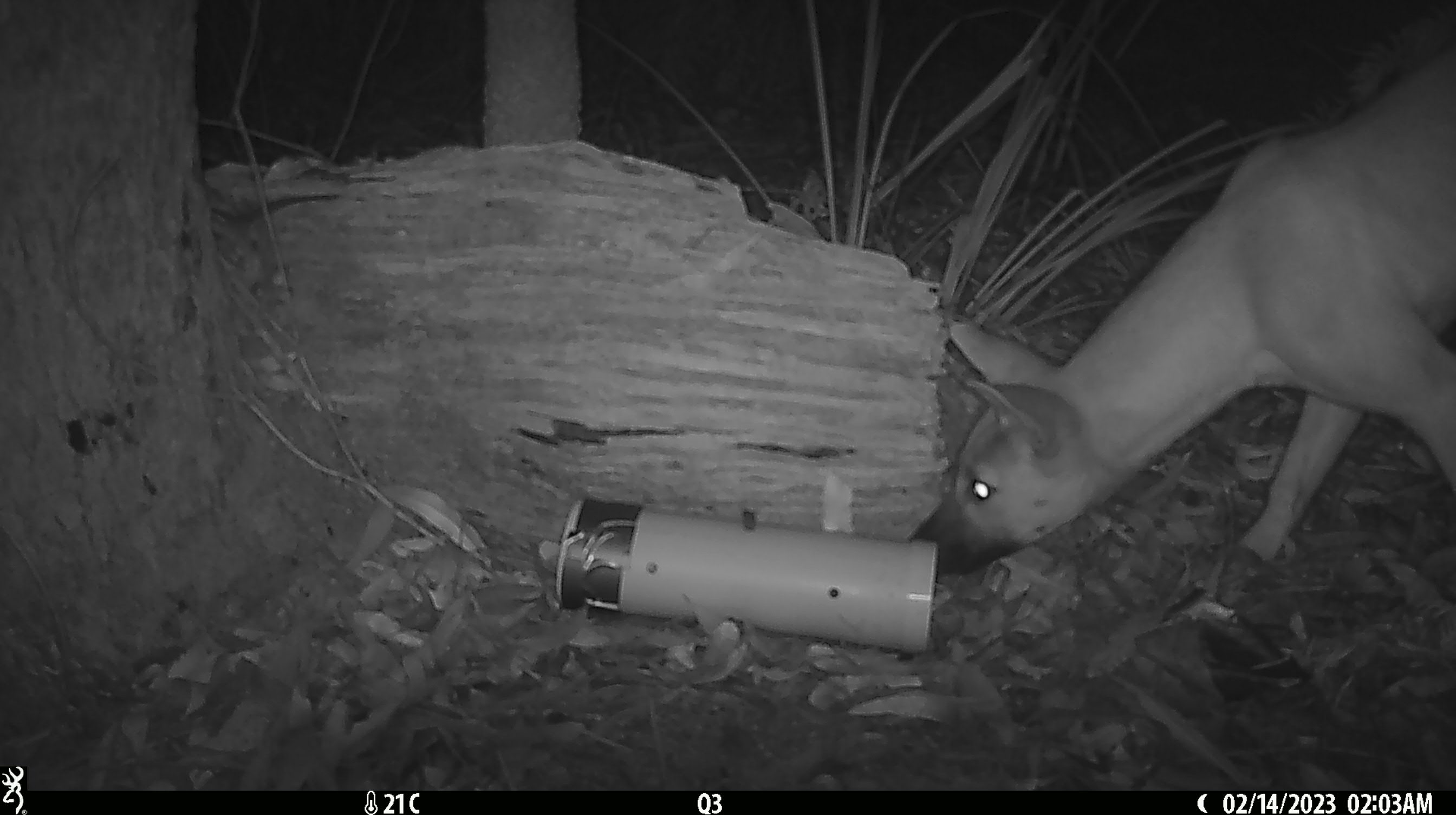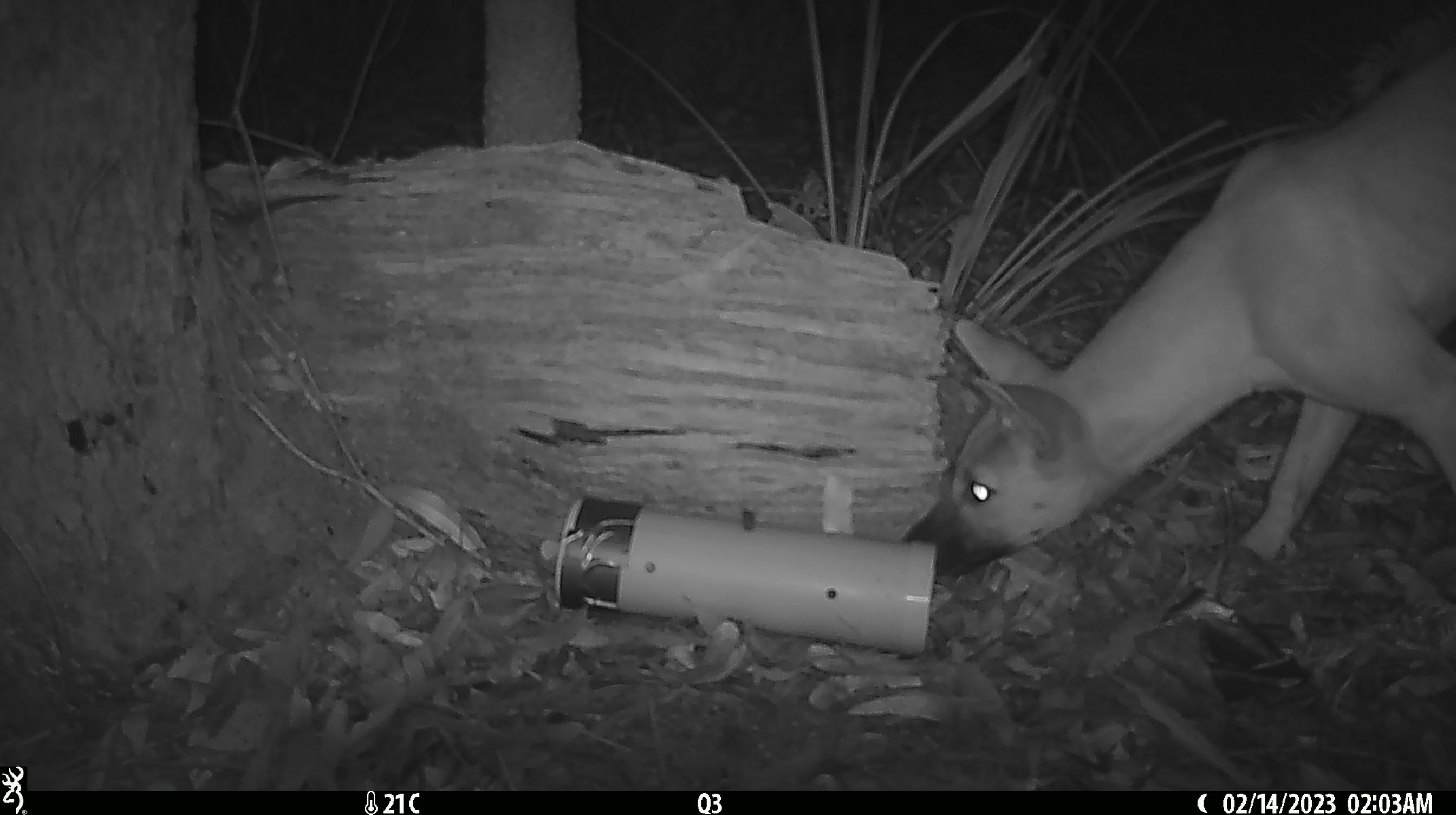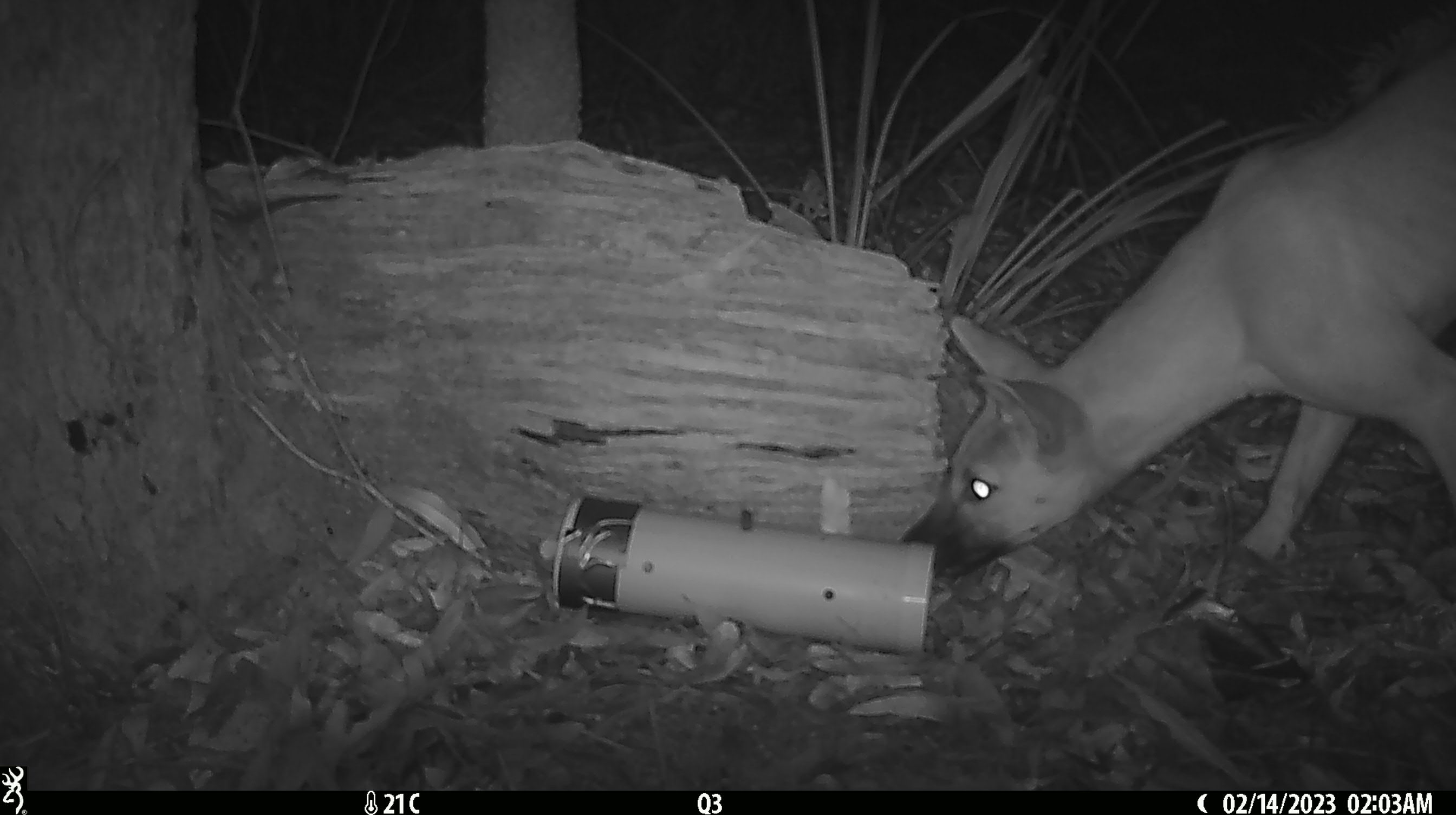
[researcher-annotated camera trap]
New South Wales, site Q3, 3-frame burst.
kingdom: Animalia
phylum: Chordata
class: Mammalia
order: Carnivora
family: Canidae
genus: Canis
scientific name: Canis familiaris dingo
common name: dingo